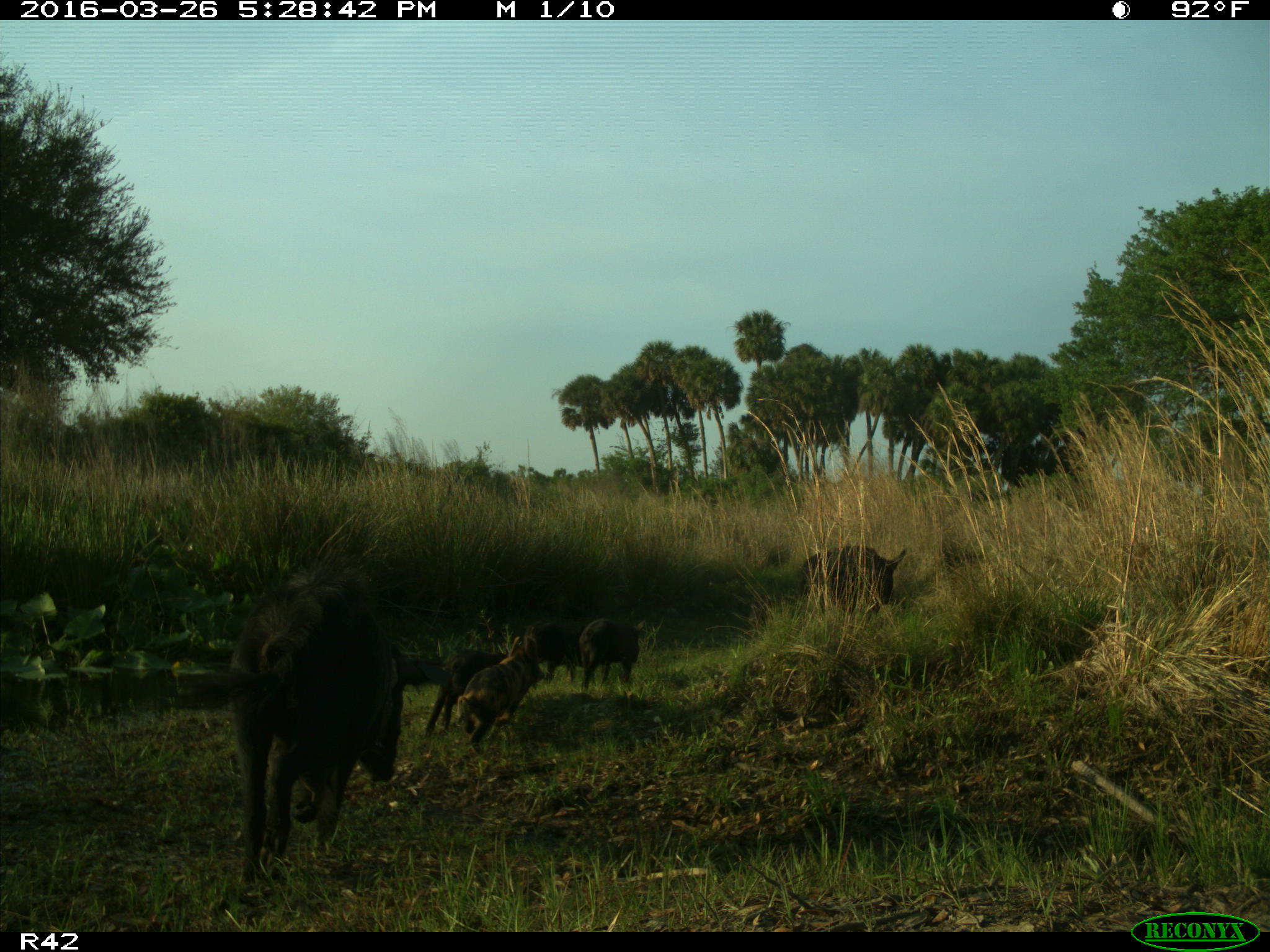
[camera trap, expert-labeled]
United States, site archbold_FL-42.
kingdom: Animalia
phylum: Chordata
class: Mammalia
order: Artiodactyla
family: Suidae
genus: Sus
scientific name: Sus scrofa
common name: wild boar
Sus scrofa (wild boar).